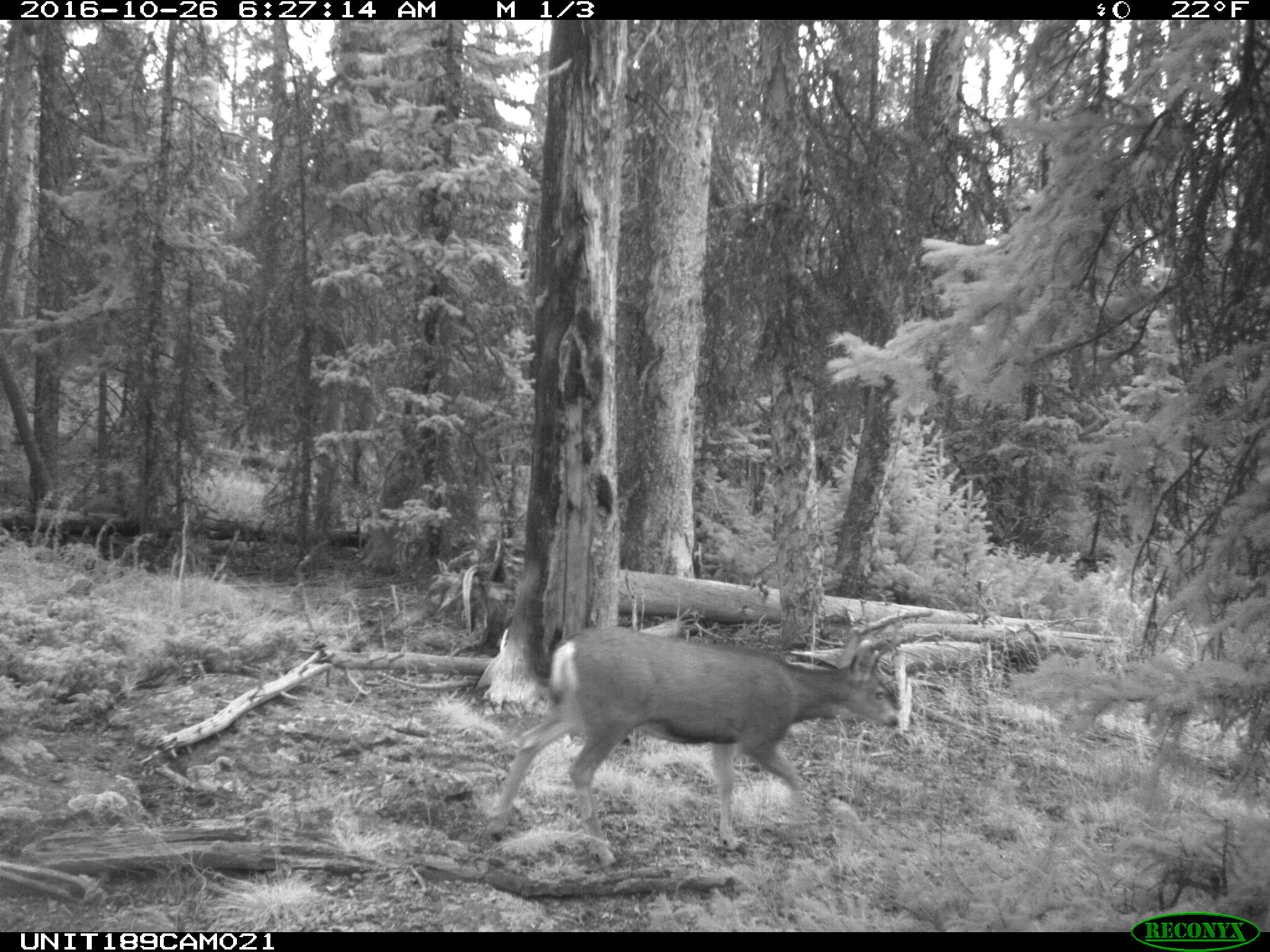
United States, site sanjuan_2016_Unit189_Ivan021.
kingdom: Animalia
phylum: Chordata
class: Mammalia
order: Artiodactyla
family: Cervidae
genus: Odocoileus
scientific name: Odocoileus hemionus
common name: mule deer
Odocoileus hemionus (mule deer).